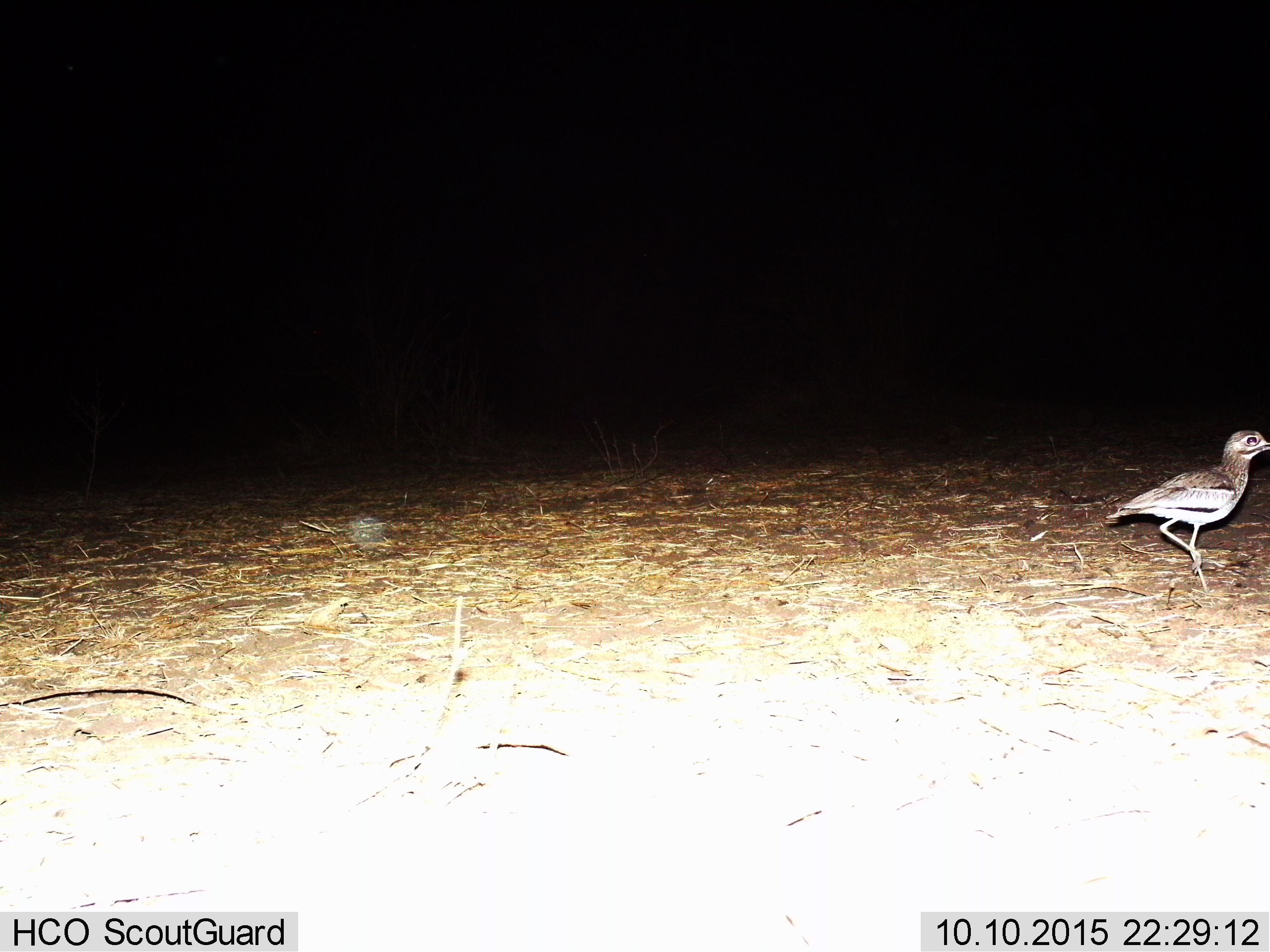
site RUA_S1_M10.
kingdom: Animalia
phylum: Chordata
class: Aves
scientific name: Aves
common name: bird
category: birdother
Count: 1.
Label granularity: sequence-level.